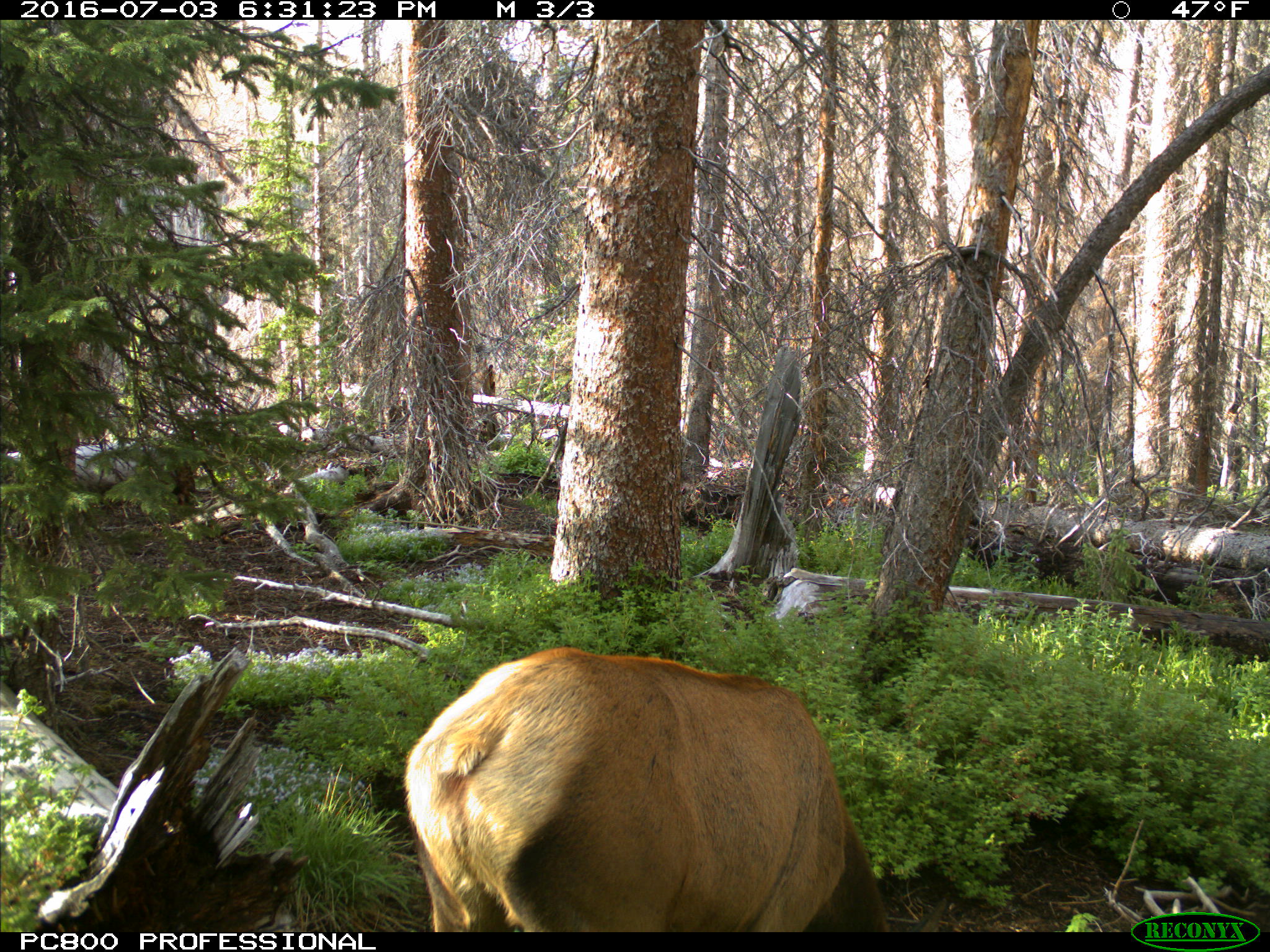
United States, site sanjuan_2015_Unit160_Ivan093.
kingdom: Animalia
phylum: Chordata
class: Mammalia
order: Artiodactyla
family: Cervidae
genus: Cervus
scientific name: Cervus elaphus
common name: red deer